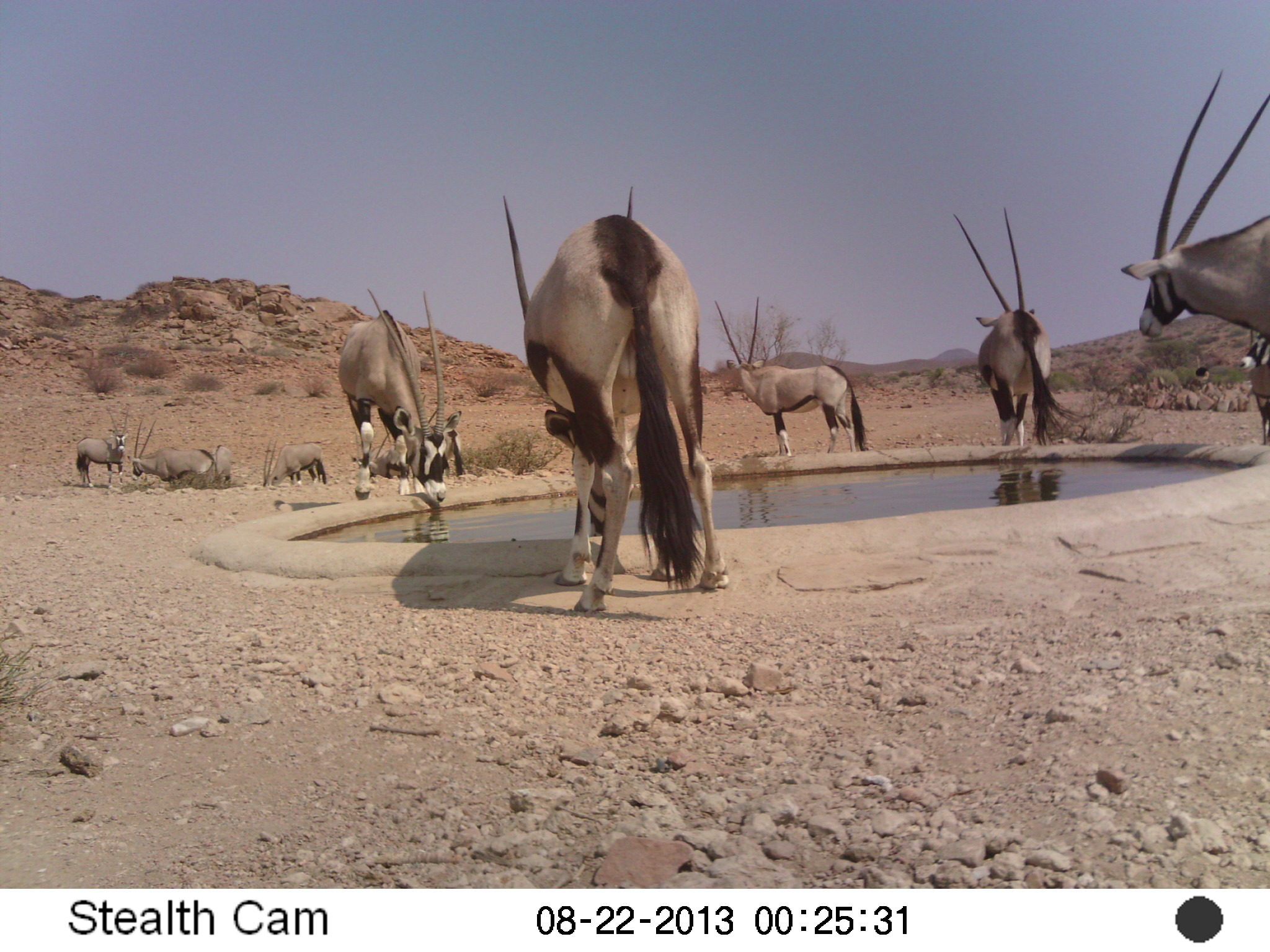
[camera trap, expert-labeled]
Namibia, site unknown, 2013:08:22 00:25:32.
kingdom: Animalia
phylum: Chordata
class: Mammalia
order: Artiodactyla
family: Bovidae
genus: Oryx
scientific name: Oryx gazella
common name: gemsbok